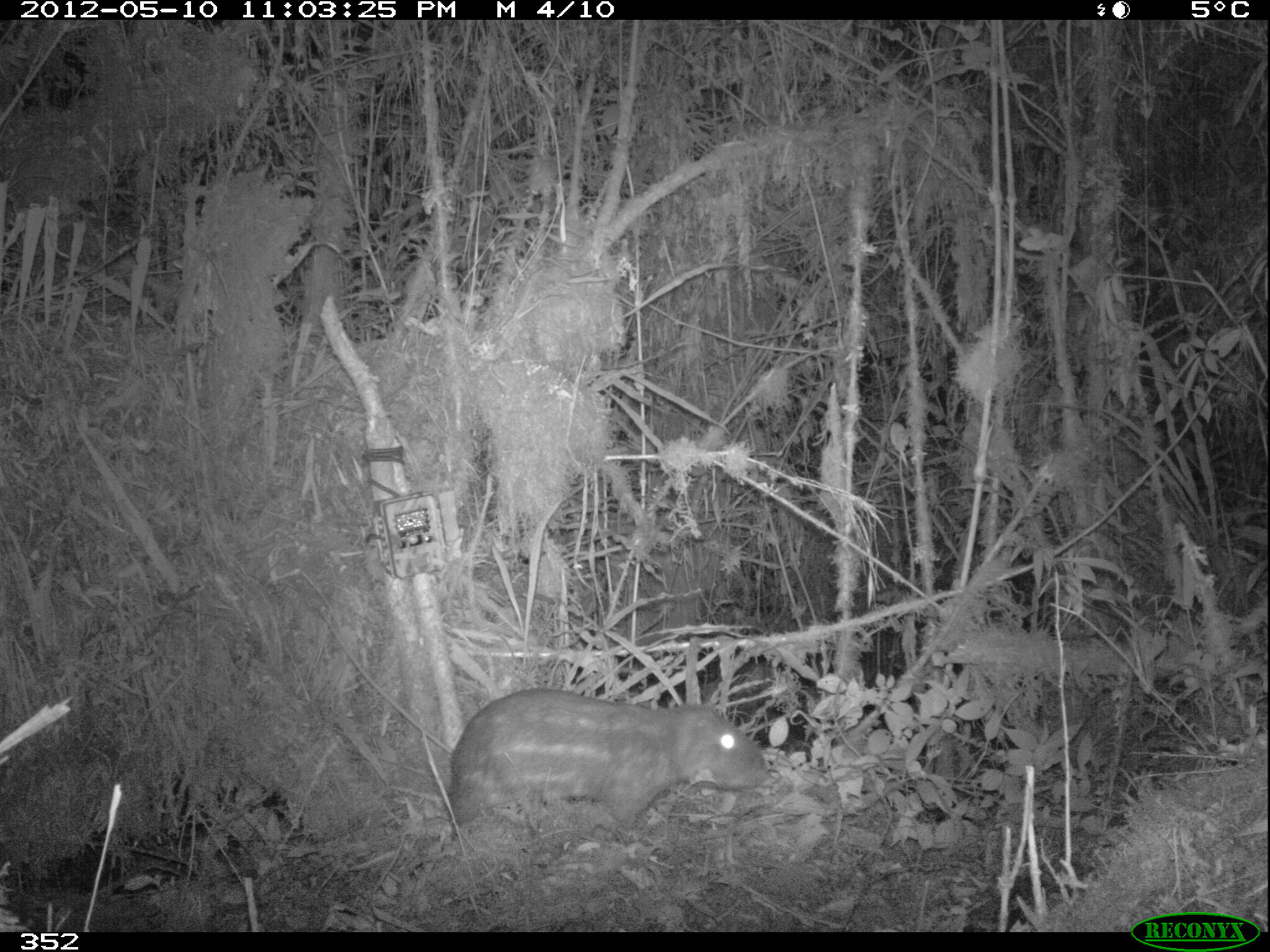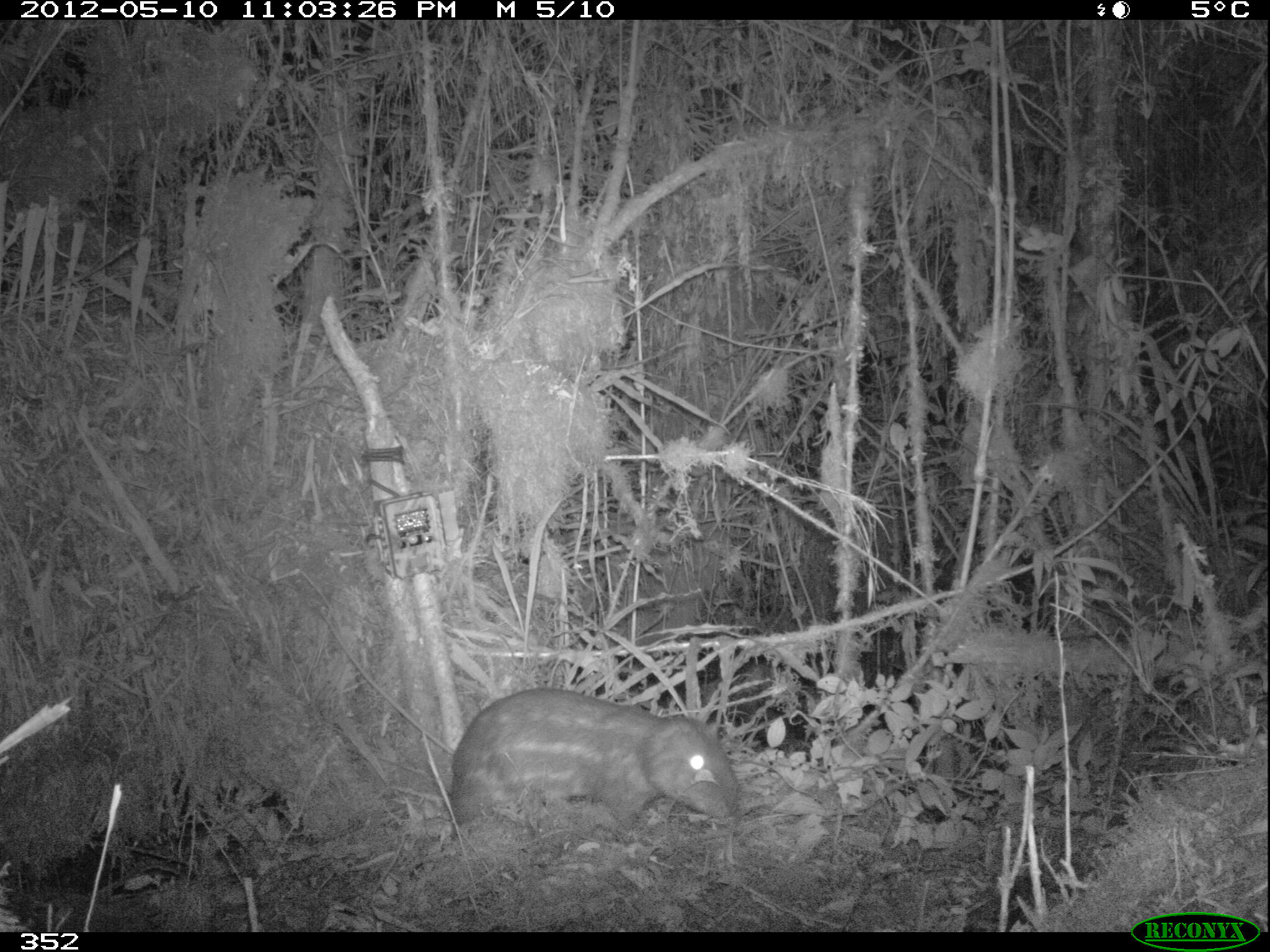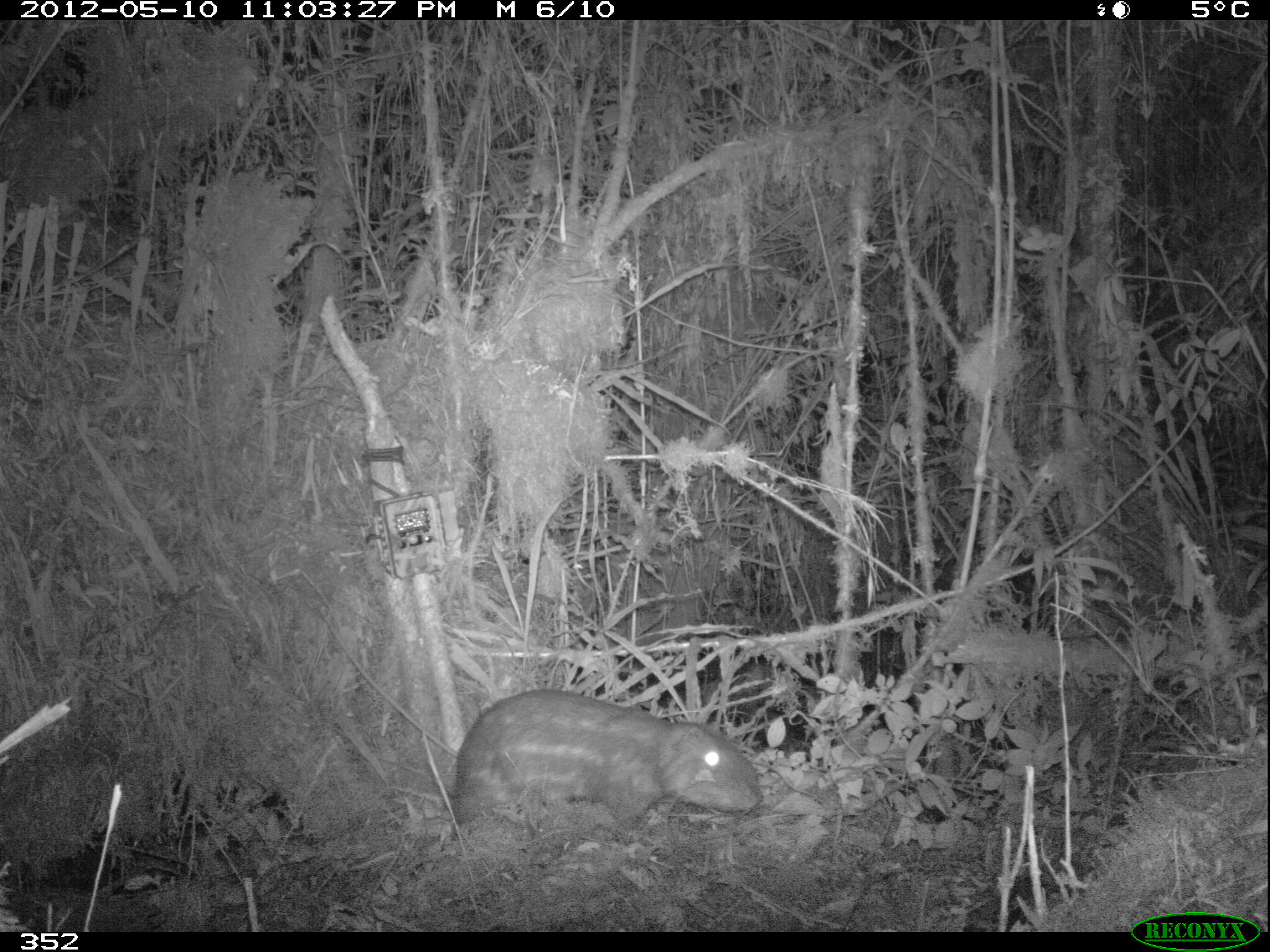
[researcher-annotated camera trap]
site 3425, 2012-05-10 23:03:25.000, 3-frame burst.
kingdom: Animalia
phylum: Chordata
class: Mammalia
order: Rodentia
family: Cuniculidae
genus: Cuniculus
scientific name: Cuniculus taczanowskii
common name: mountain paca